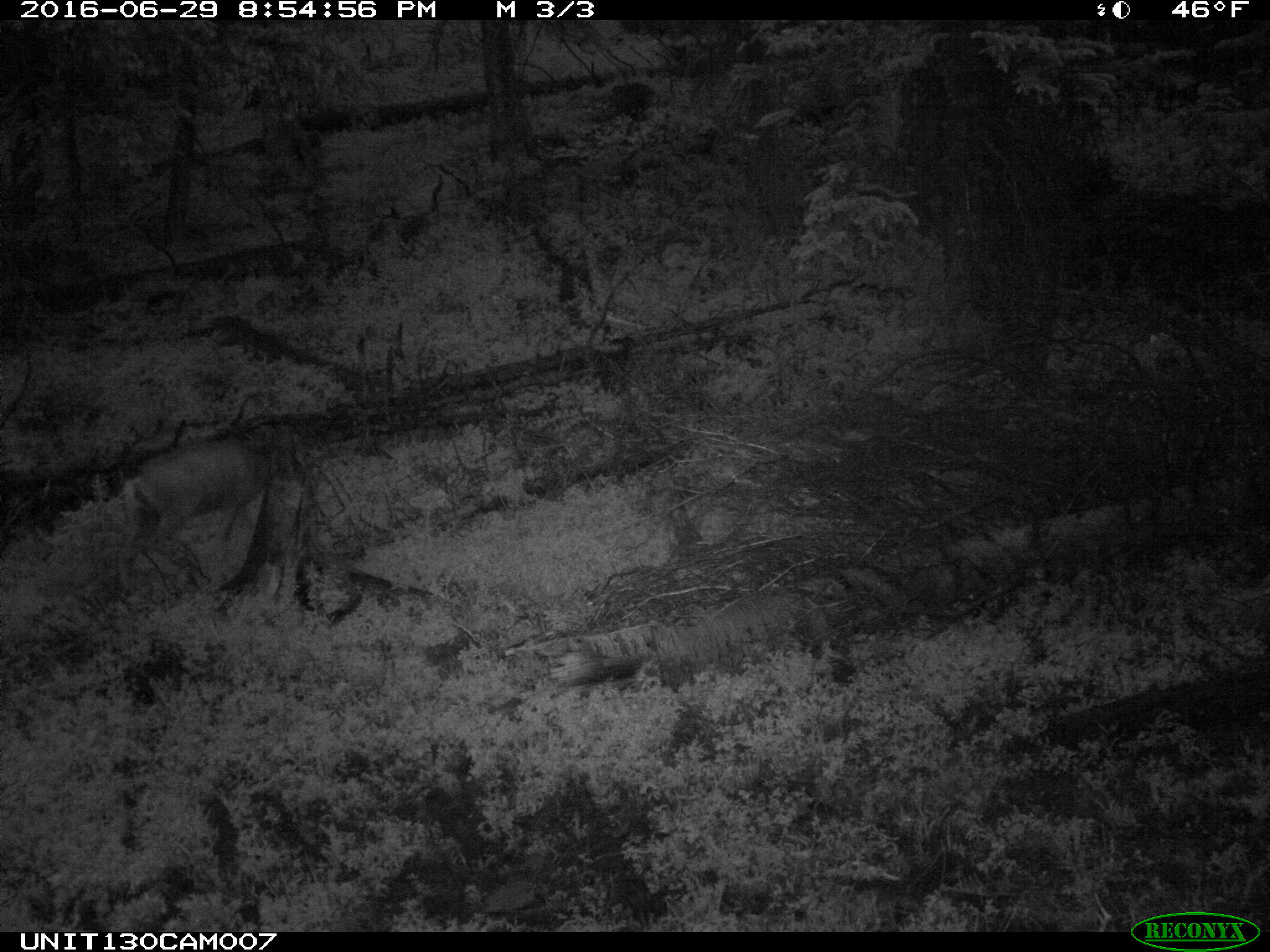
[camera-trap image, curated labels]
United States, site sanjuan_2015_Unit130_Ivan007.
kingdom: Animalia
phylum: Chordata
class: Mammalia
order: Artiodactyla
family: Cervidae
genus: Odocoileus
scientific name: Odocoileus hemionus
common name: mule deer